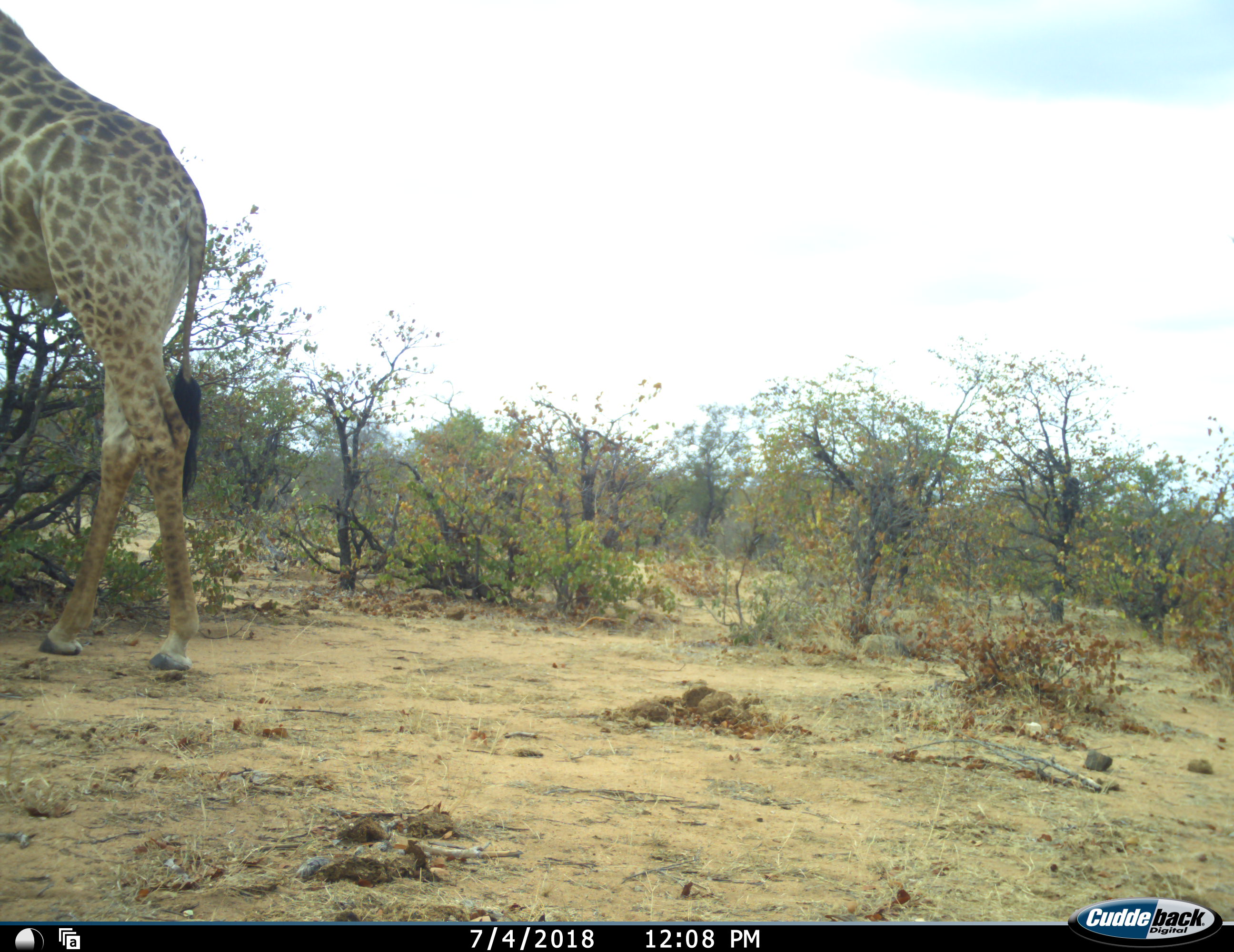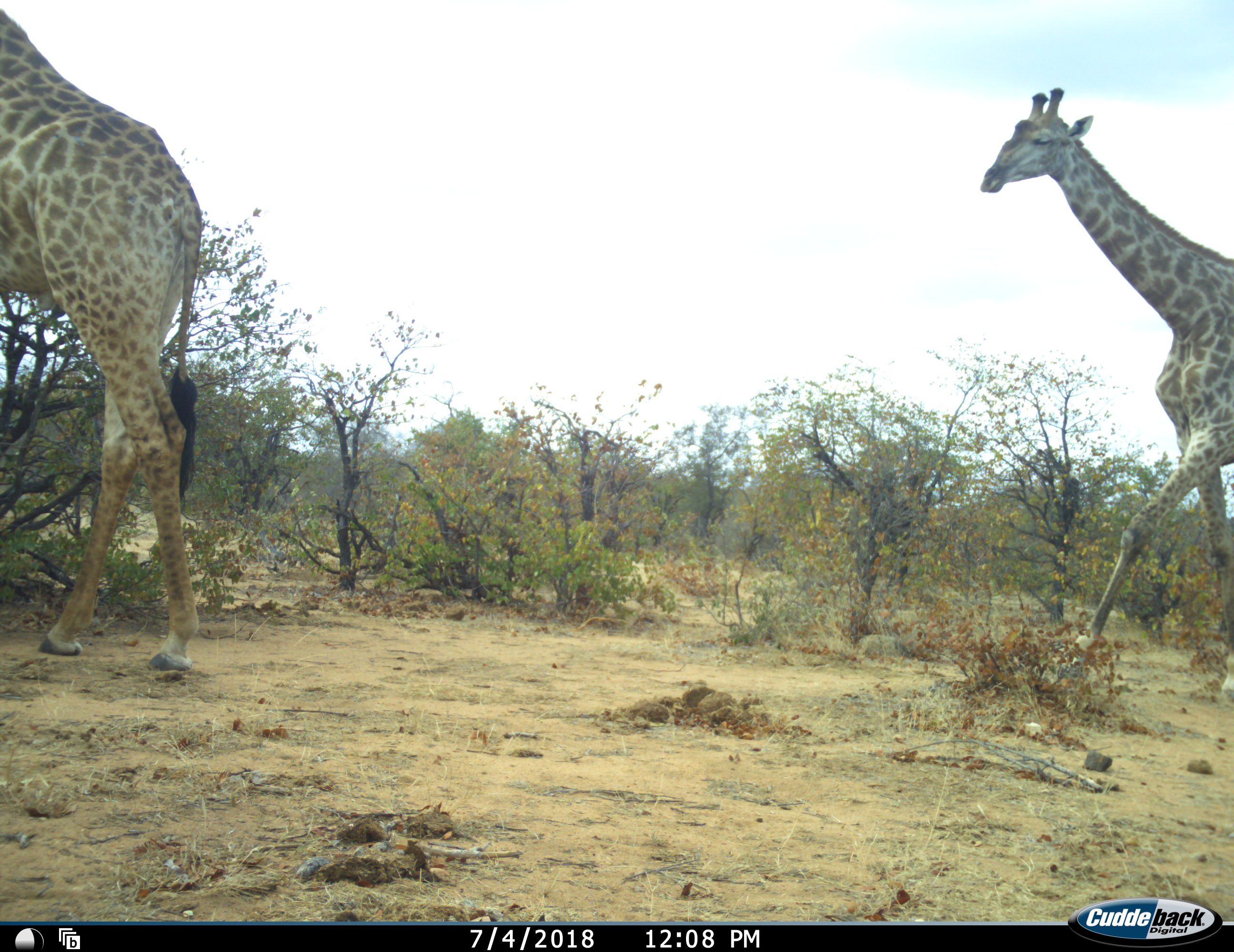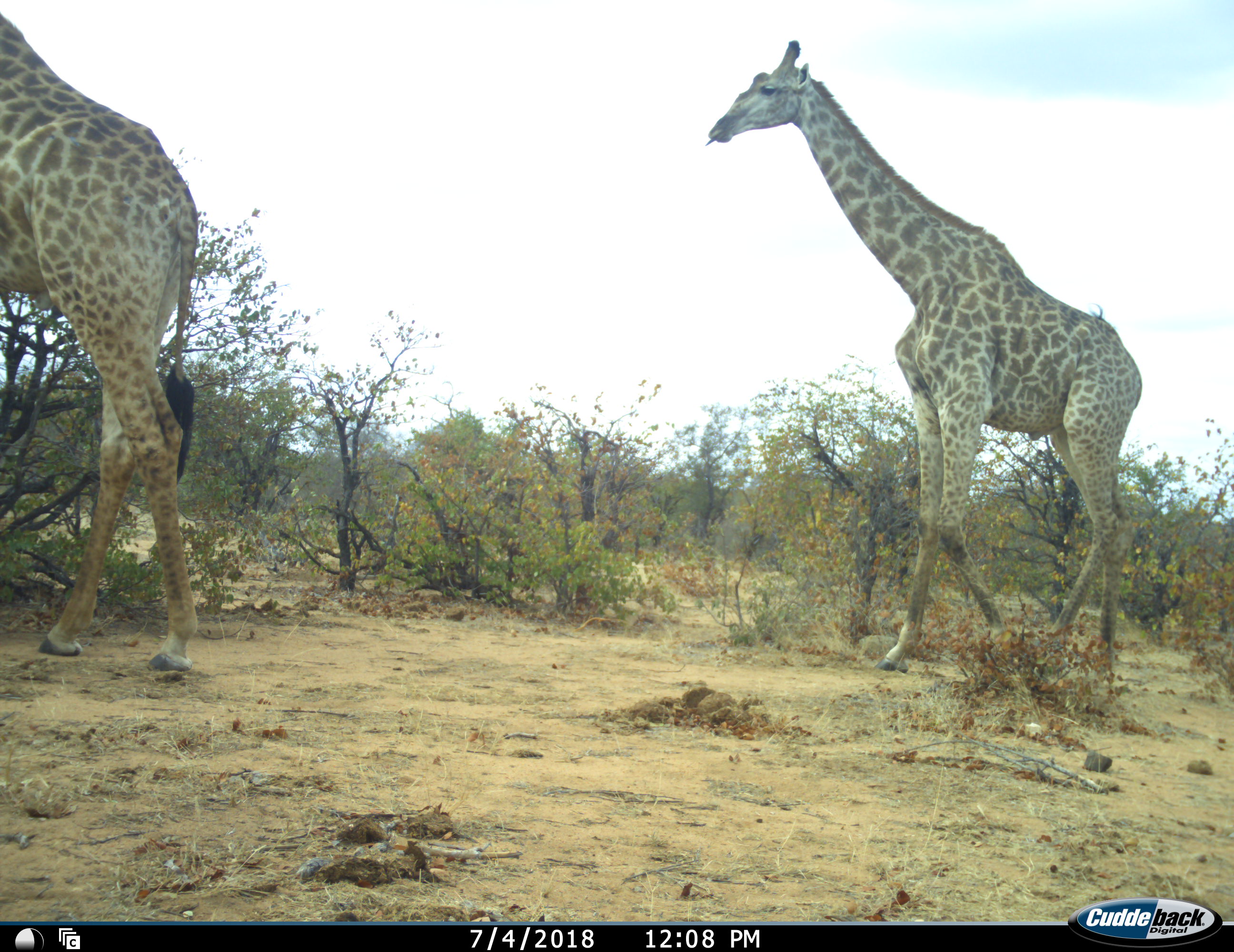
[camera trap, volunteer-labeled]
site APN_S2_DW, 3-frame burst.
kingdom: Animalia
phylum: Chordata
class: Mammalia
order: Artiodactyla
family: Giraffidae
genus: Giraffa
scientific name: Giraffa camelopardalis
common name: giraffe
Giraffe (Giraffa camelopardalis), count 2. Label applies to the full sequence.